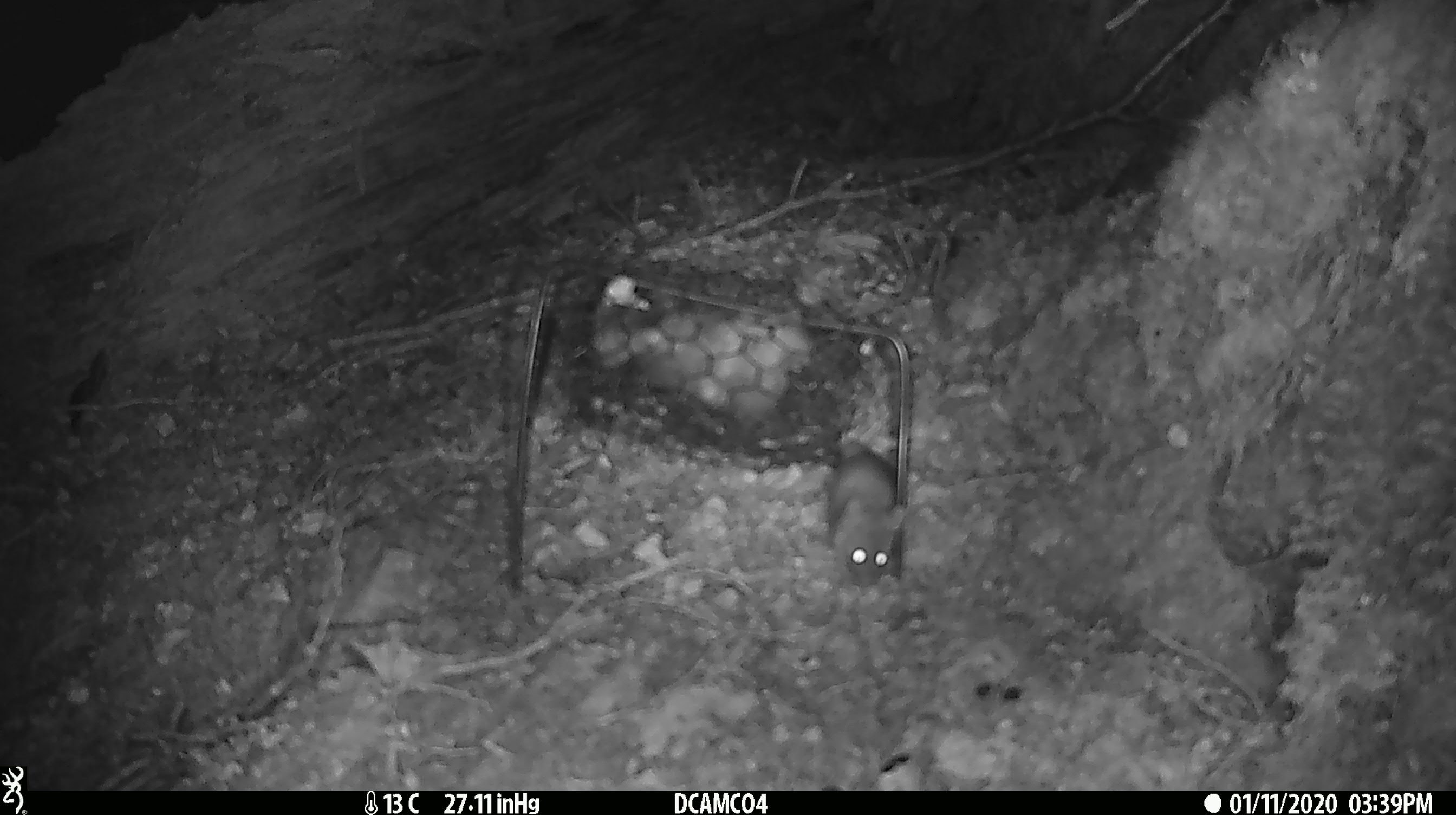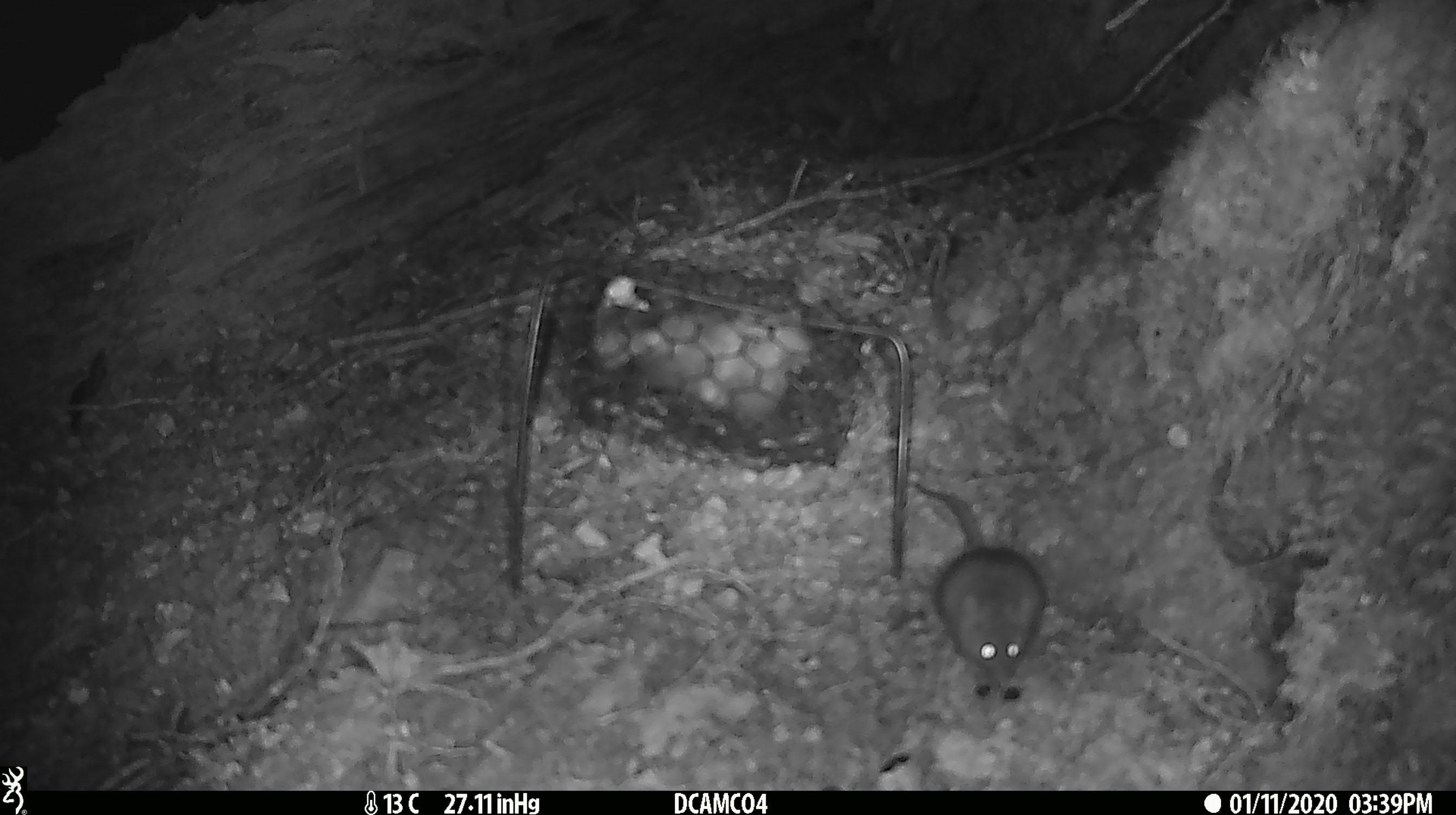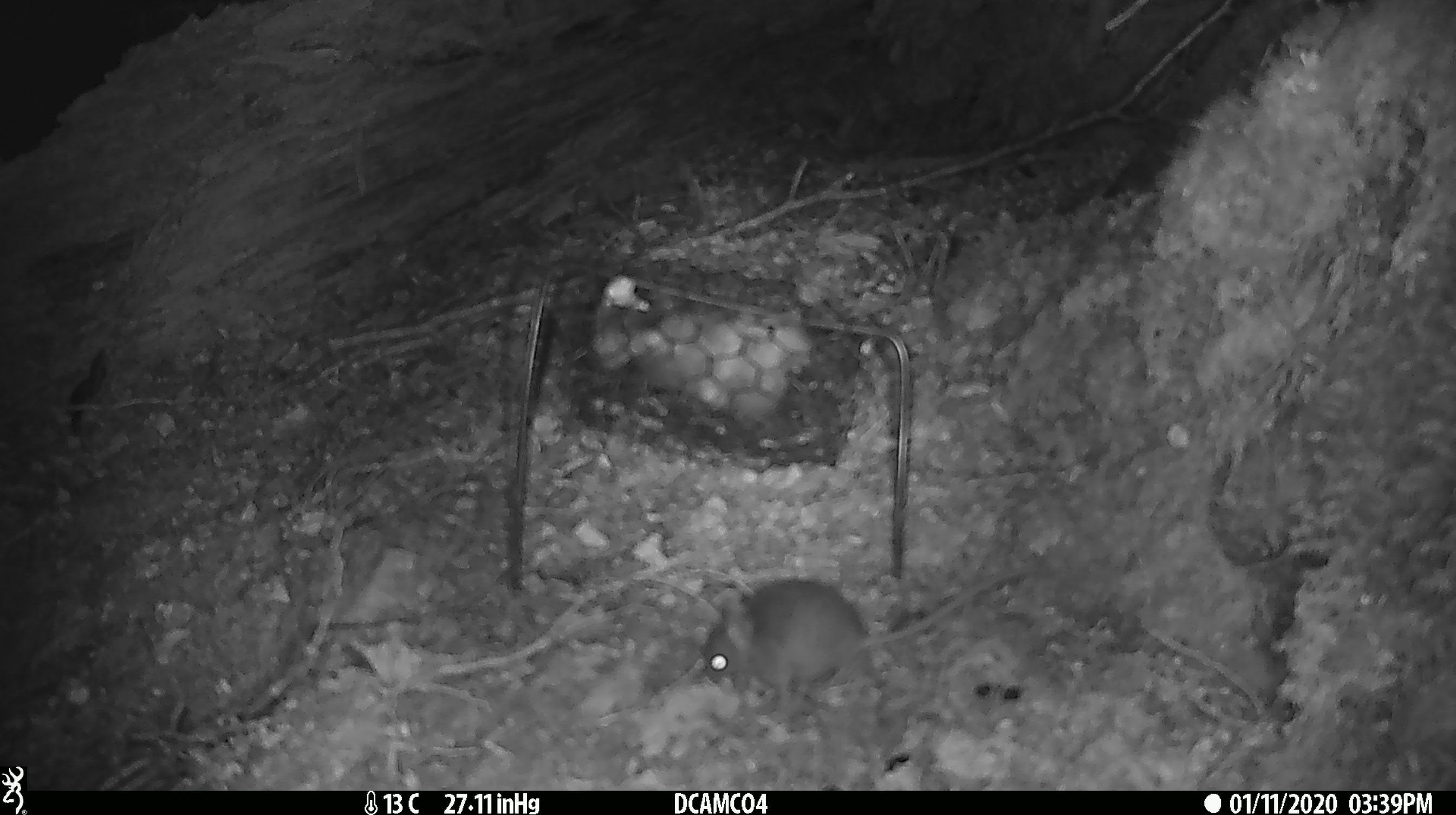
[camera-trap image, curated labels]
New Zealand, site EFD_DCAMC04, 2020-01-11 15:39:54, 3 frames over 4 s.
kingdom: Animalia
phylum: Chordata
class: Mammalia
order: Rodentia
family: Muridae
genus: Mus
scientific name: Mus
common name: mouse